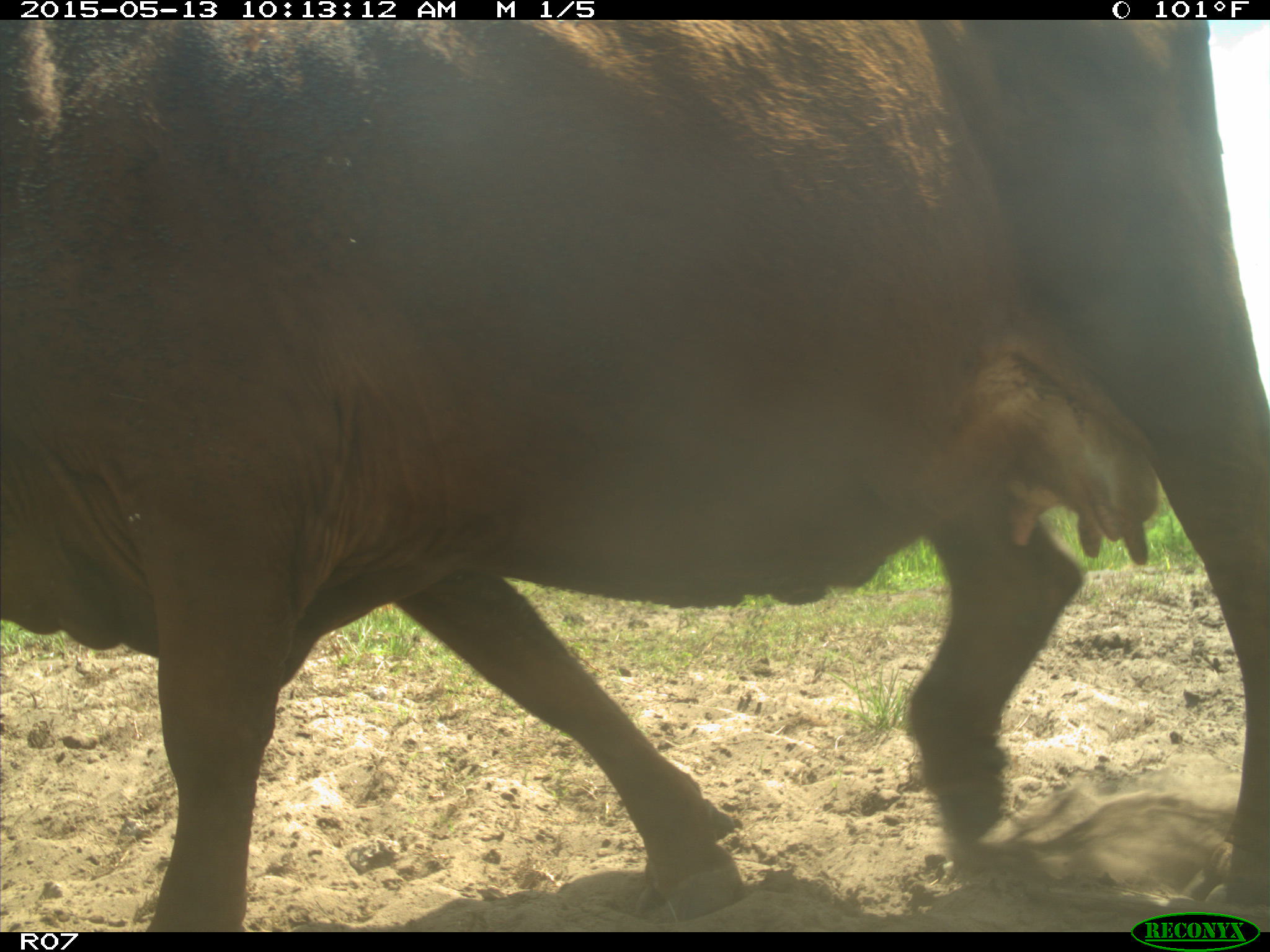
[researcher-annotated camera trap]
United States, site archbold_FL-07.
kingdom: Animalia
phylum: Chordata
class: Mammalia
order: Artiodactyla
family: Bovidae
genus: Bos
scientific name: Bos taurus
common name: domestic cow